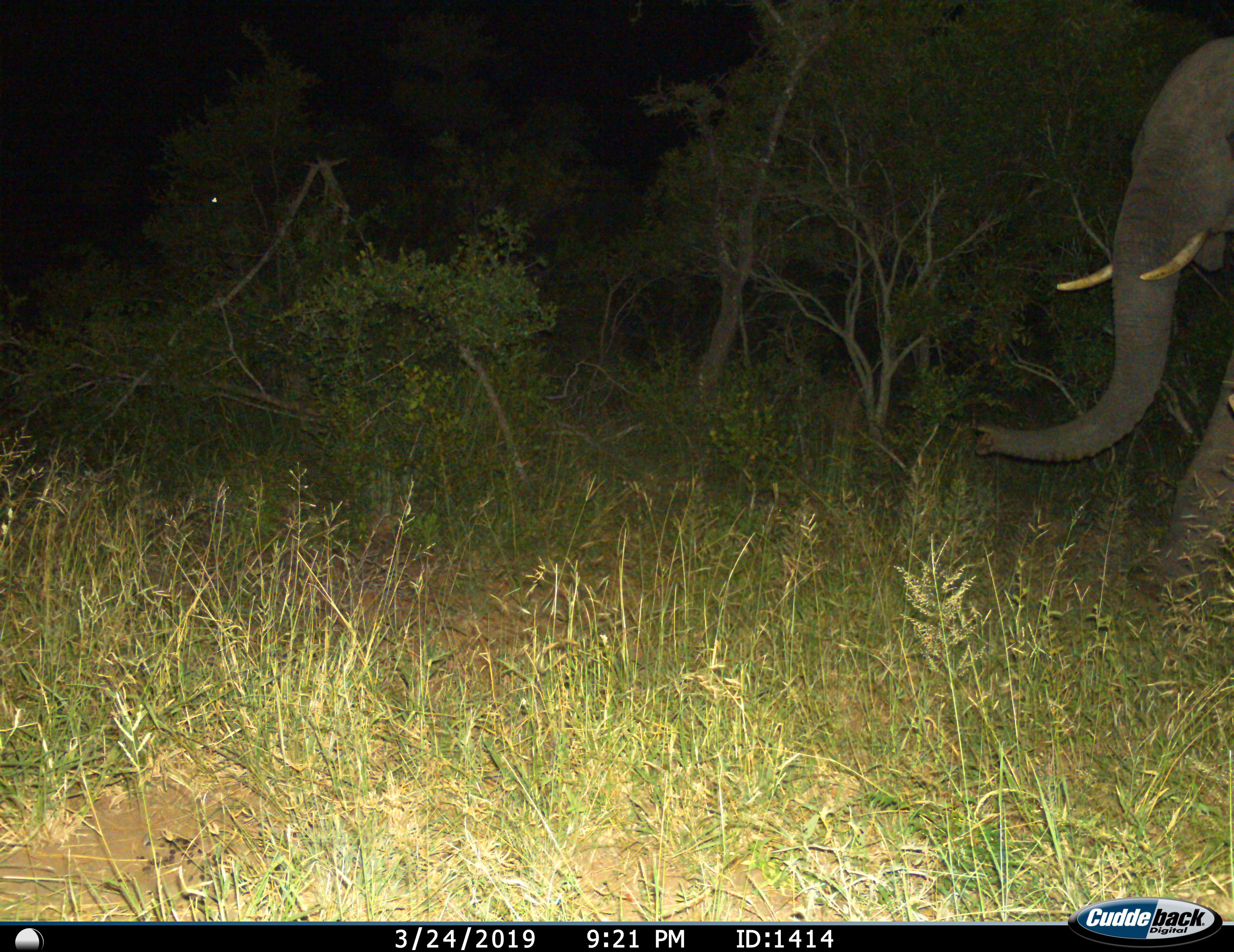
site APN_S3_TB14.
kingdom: Animalia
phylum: Chordata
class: Mammalia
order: Proboscidea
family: Elephantidae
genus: Loxodonta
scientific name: Loxodonta africana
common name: african bush elephant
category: elephant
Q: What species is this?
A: Elephant (african bush elephant) (Loxodonta africana).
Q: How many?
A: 1.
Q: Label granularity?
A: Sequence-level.